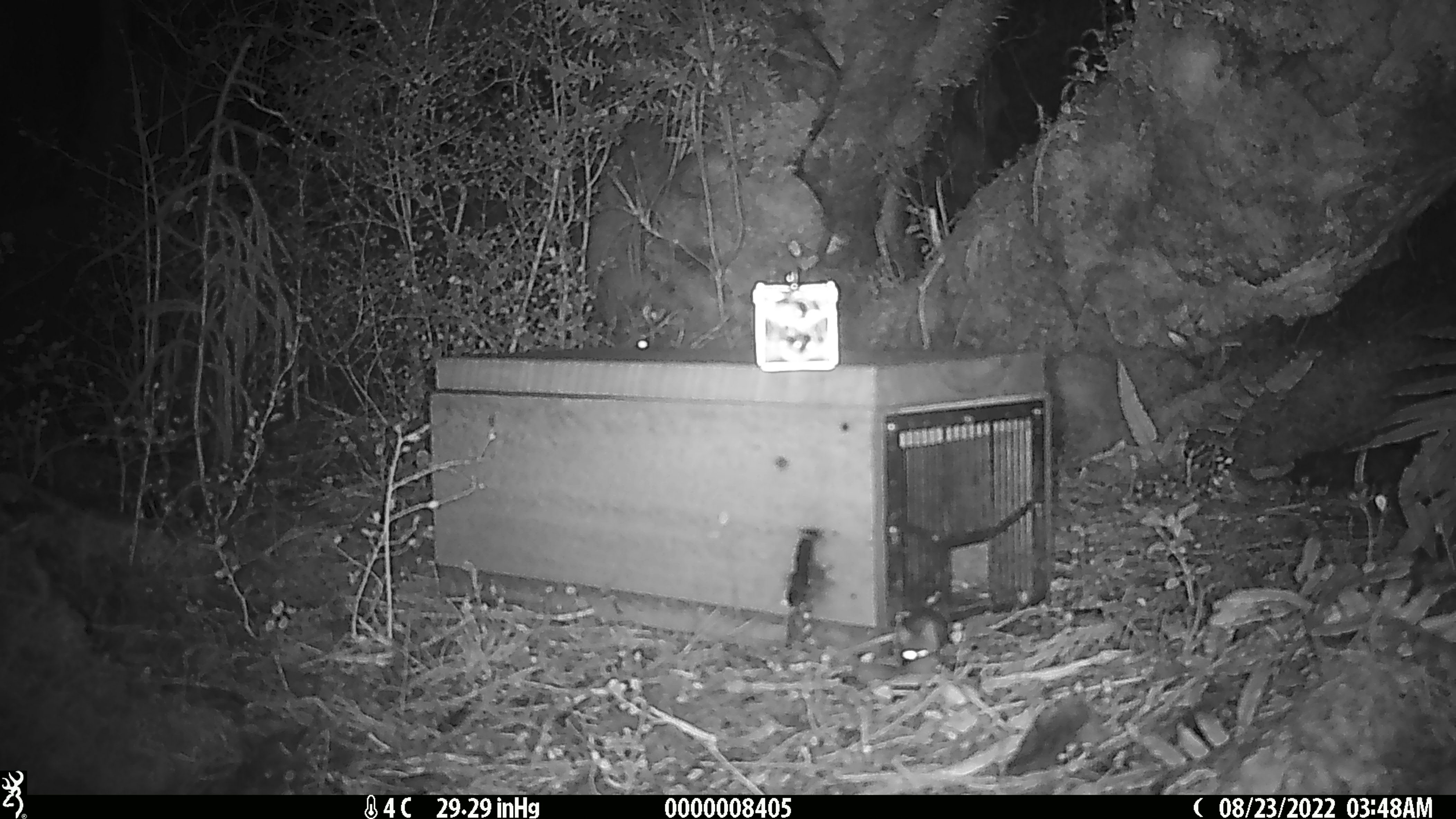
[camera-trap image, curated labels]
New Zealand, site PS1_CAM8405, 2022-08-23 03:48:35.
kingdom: Animalia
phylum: Chordata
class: Mammalia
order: Rodentia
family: Muridae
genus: Mus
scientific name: Mus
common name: mouse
Mouse (Mus).